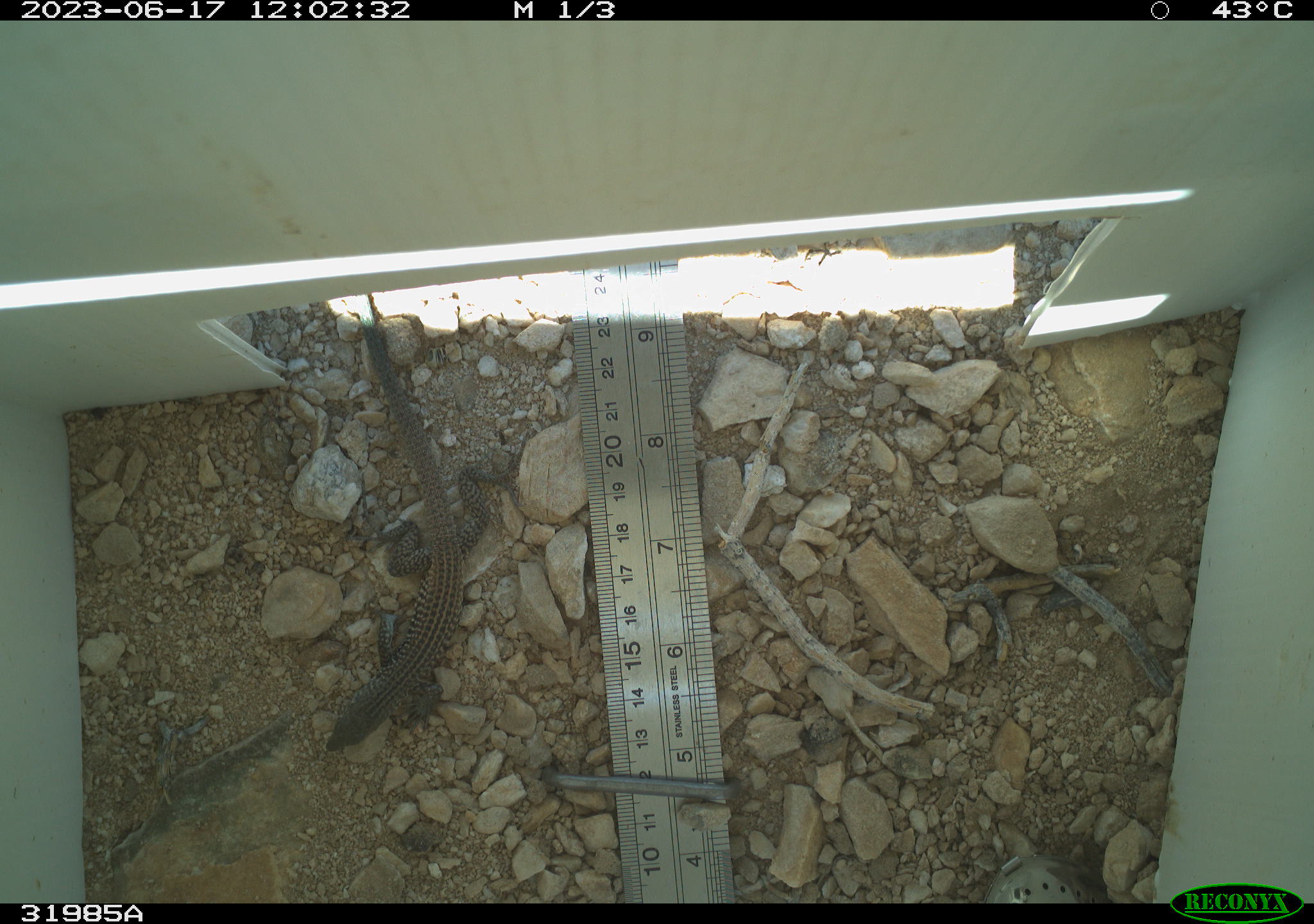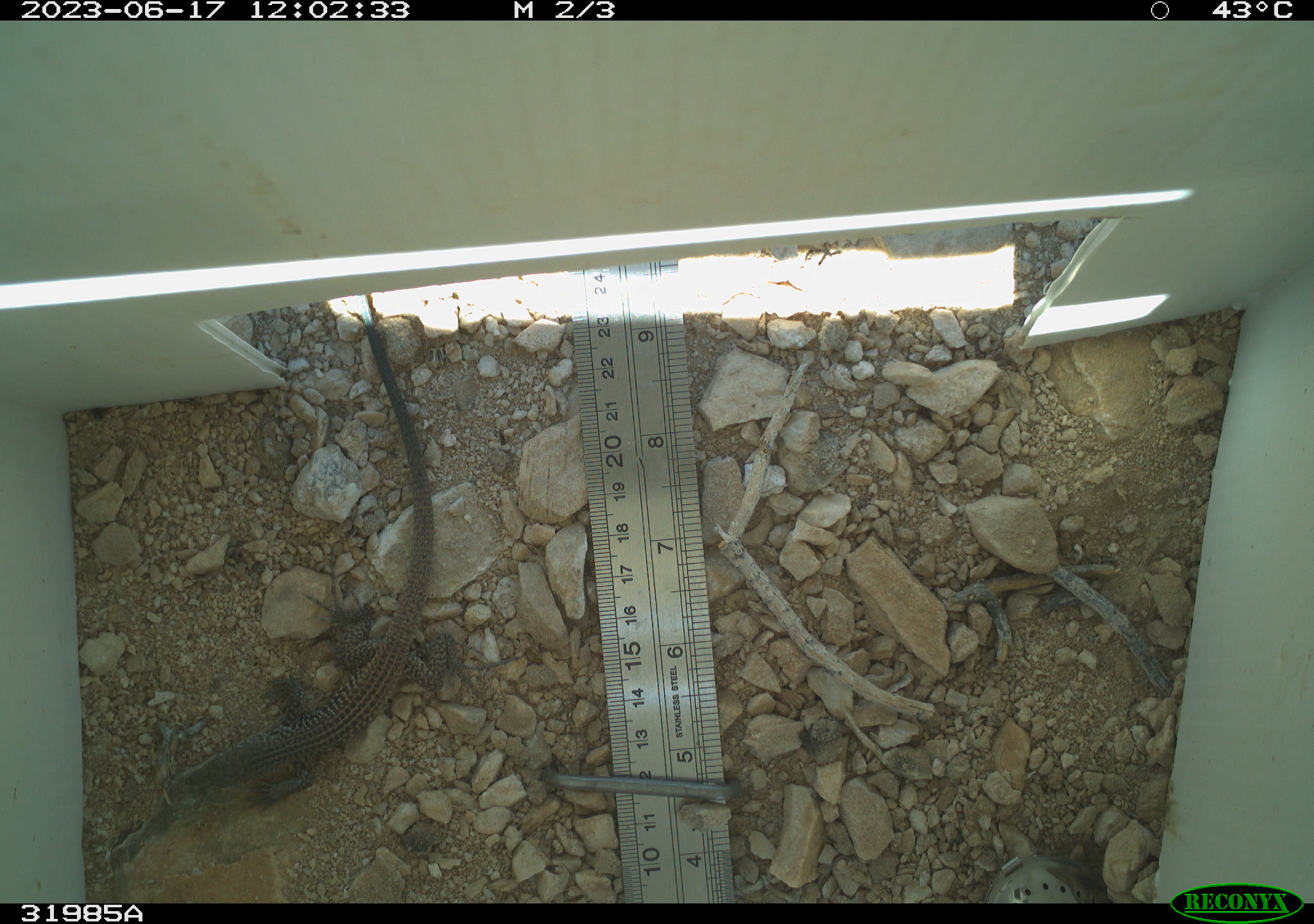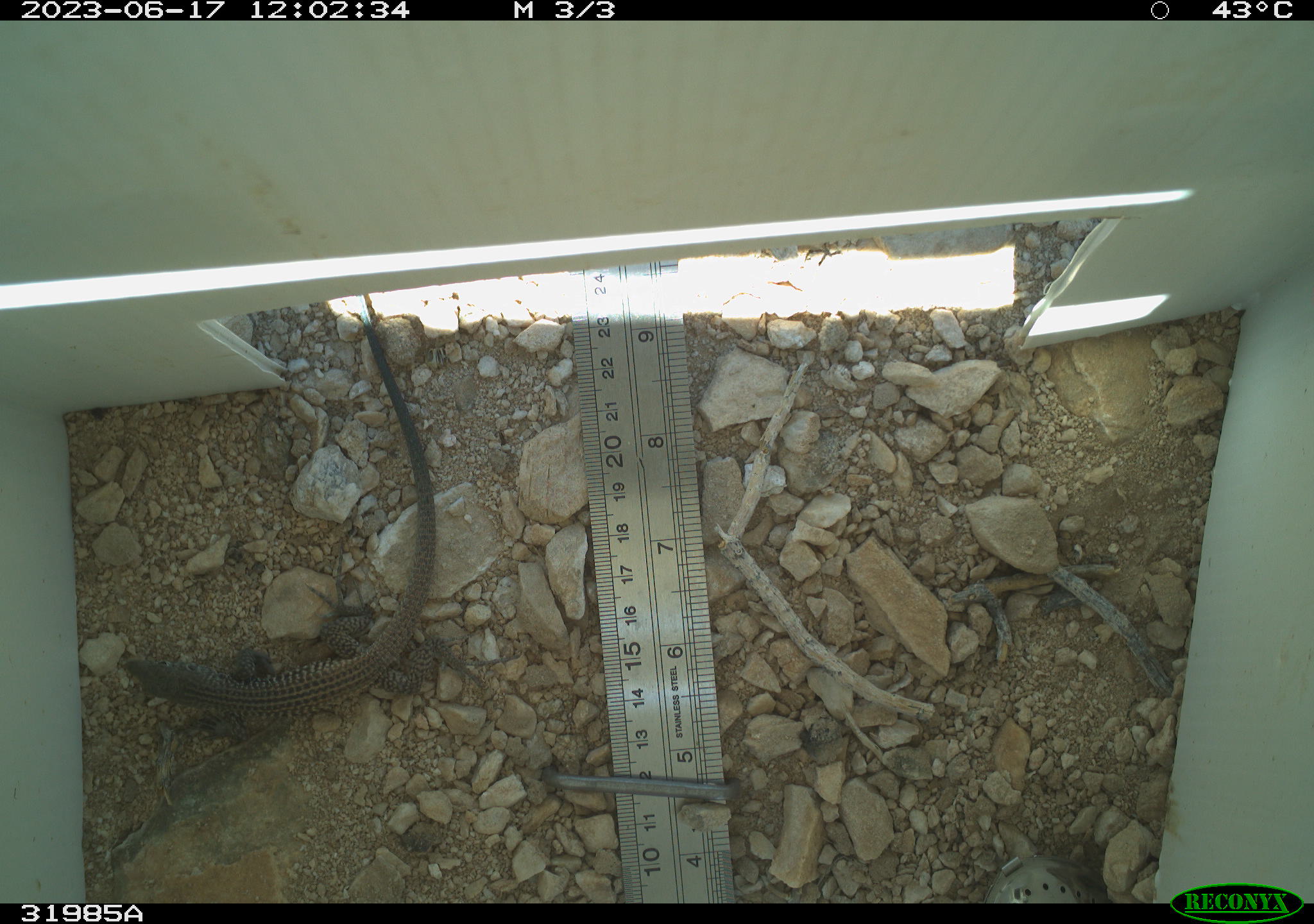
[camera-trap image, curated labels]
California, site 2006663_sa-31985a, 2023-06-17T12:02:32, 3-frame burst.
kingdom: Animalia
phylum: Chordata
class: Reptilia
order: Squamata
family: Teiidae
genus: Aspidoscelis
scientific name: Aspidoscelis tigris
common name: western whiptail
Western whiptail (Aspidoscelis tigris).